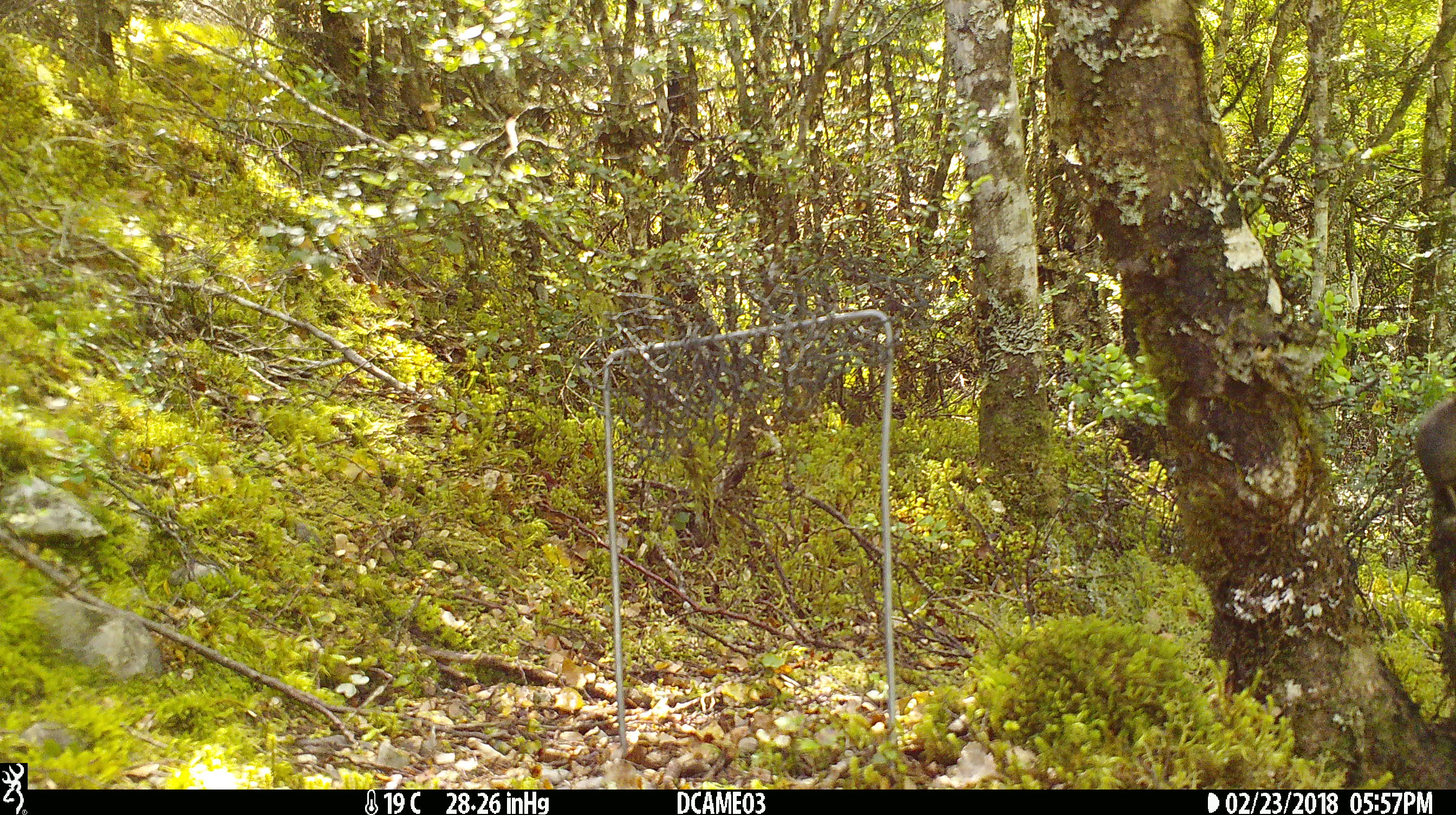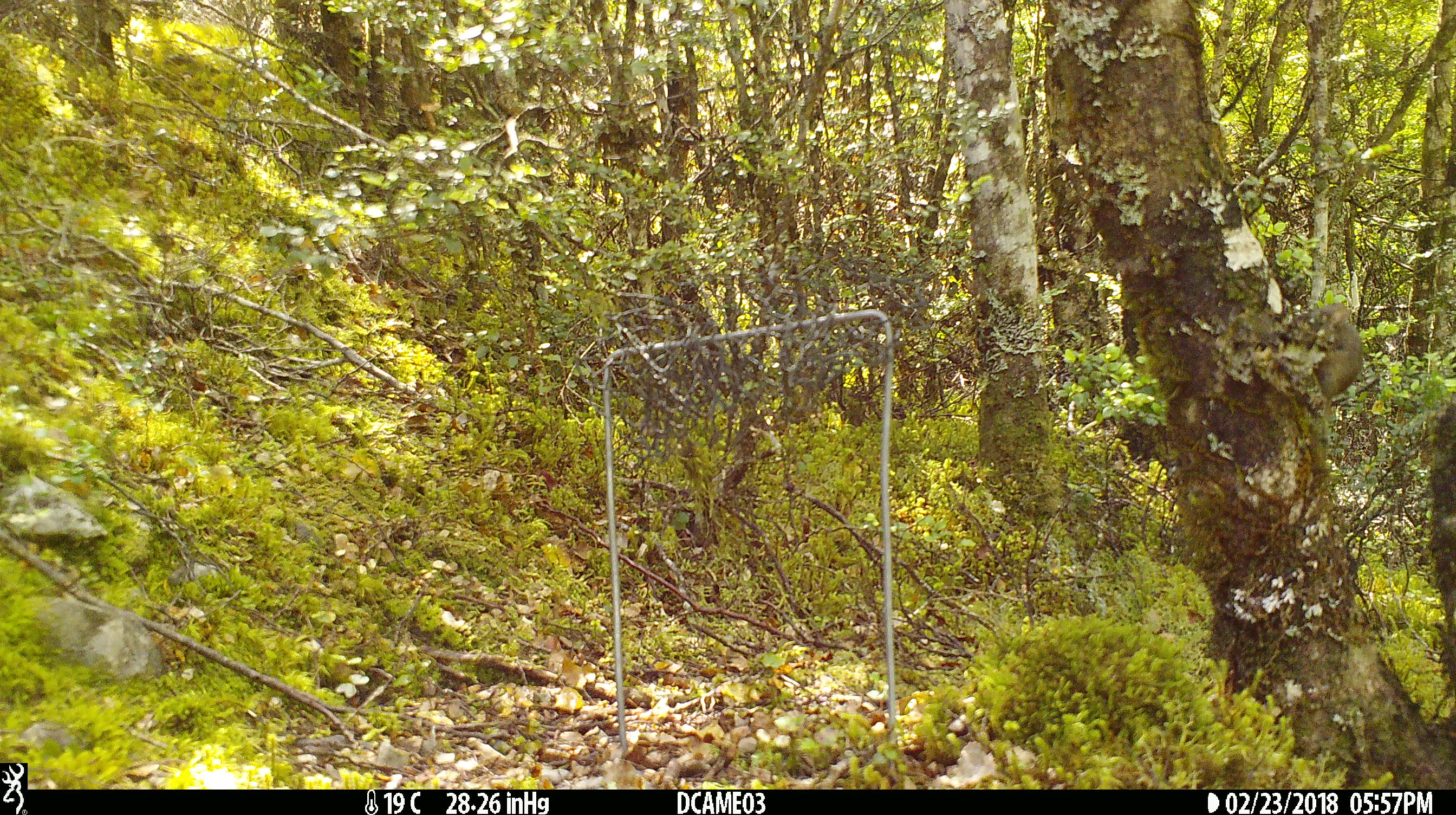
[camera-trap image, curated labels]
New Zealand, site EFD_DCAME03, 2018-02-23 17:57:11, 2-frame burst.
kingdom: Animalia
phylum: Chordata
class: Mammalia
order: Rodentia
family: Muridae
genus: Mus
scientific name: Mus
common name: mouse